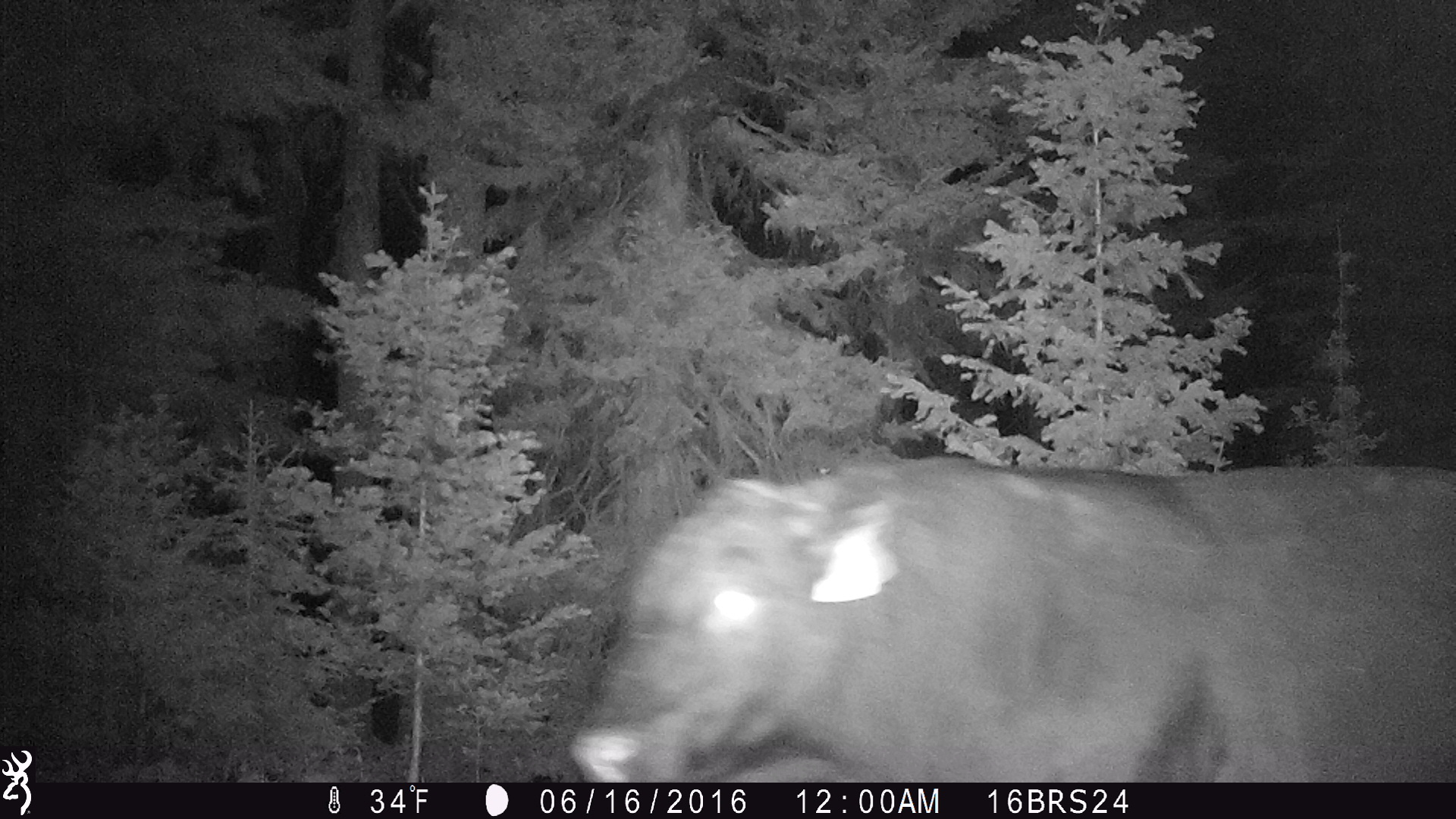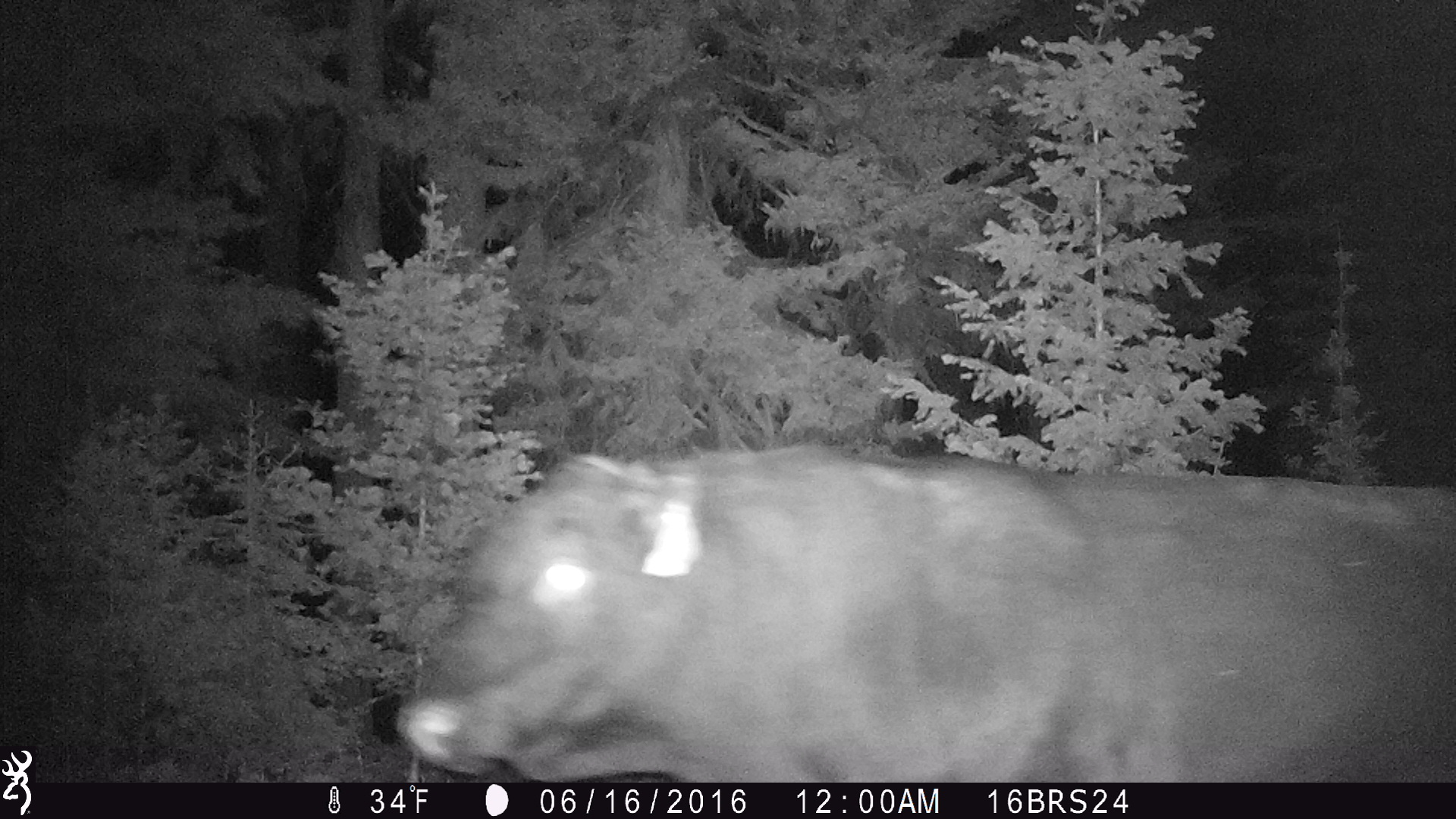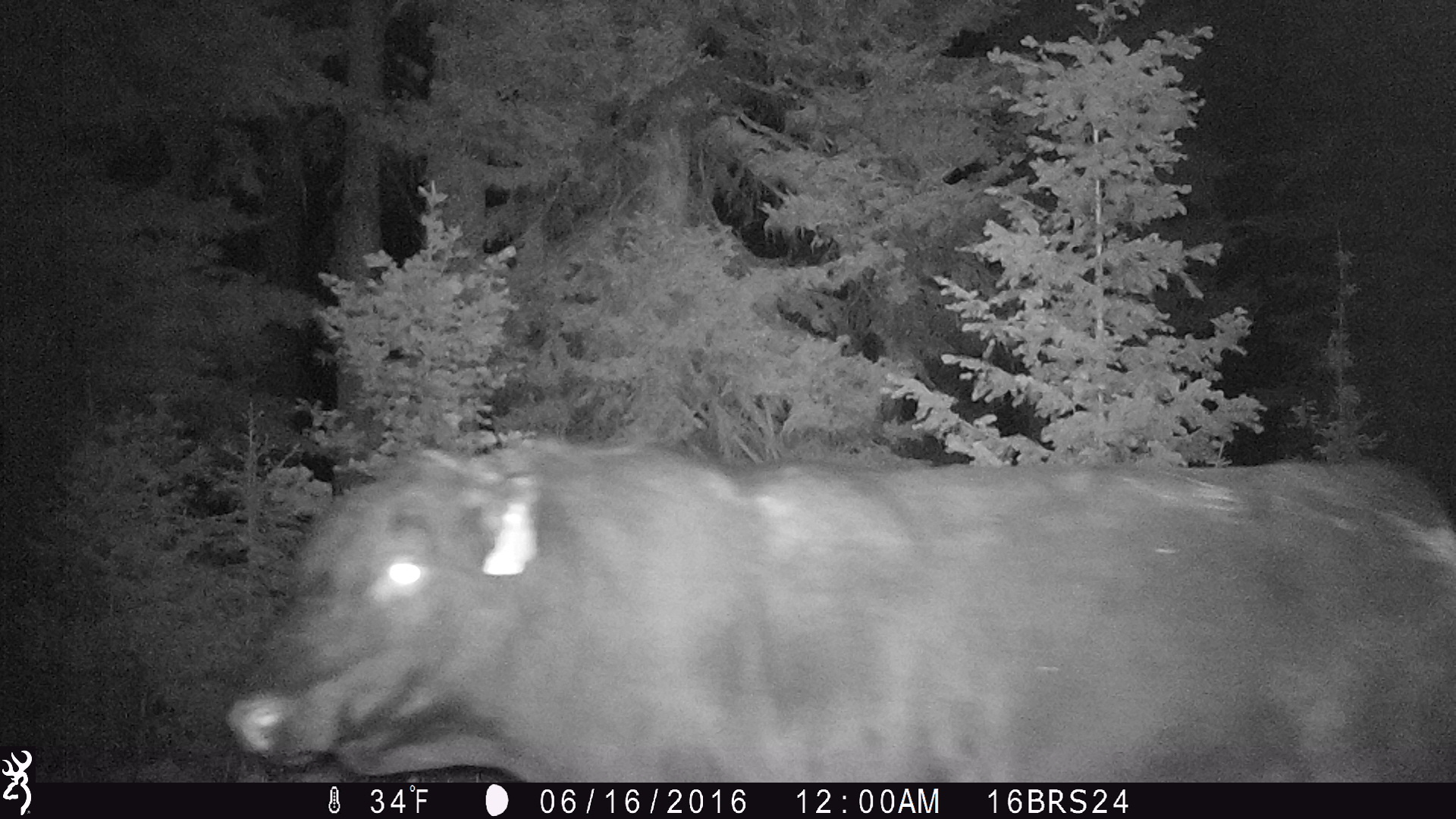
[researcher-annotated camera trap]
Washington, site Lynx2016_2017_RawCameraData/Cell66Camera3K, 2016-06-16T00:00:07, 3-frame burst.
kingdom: Animalia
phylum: Chordata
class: Mammalia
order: Artiodactyla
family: Bovidae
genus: Bos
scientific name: Bos taurus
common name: domestic cattle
Domestic cattle (Bos taurus). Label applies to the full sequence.